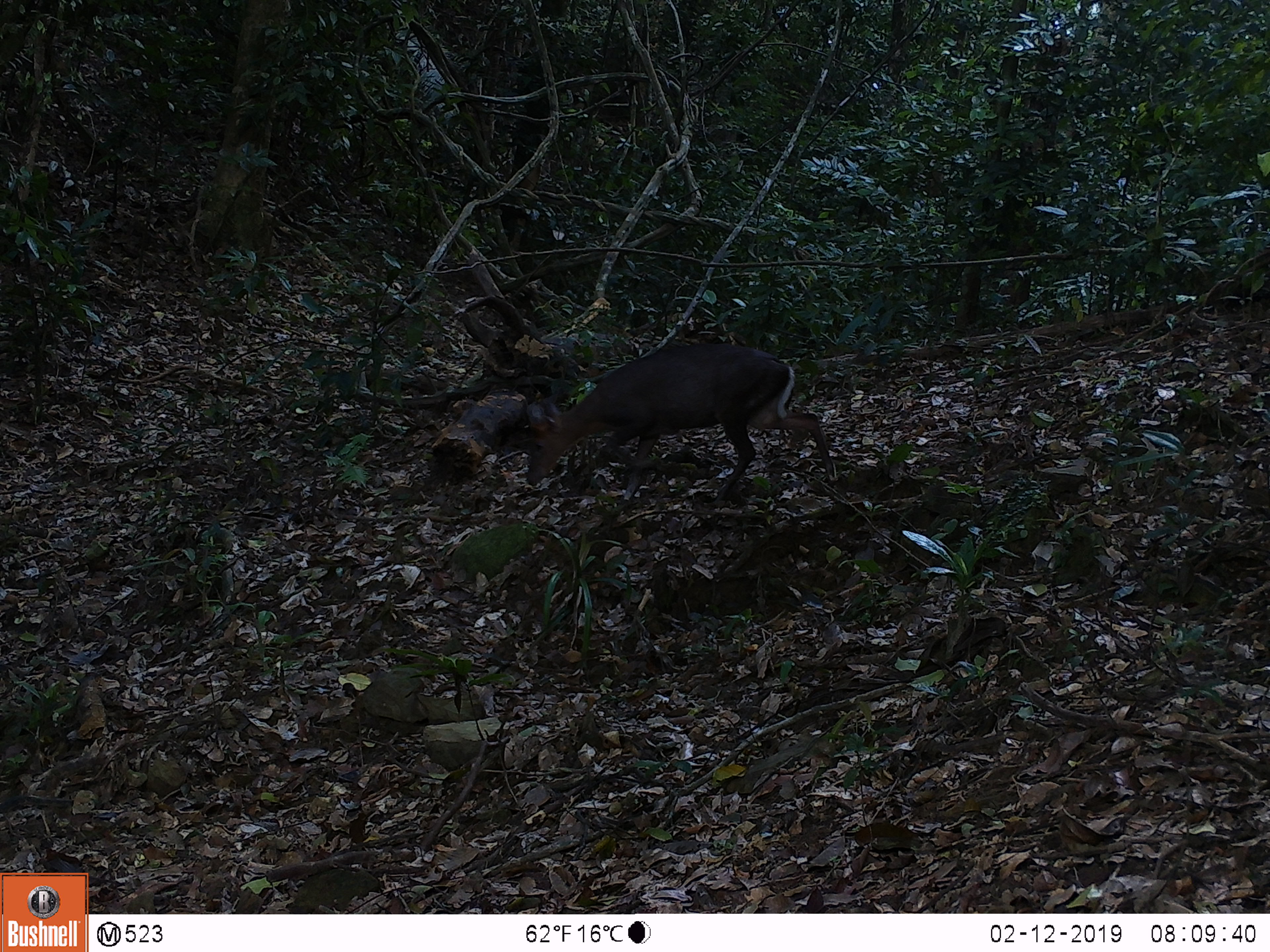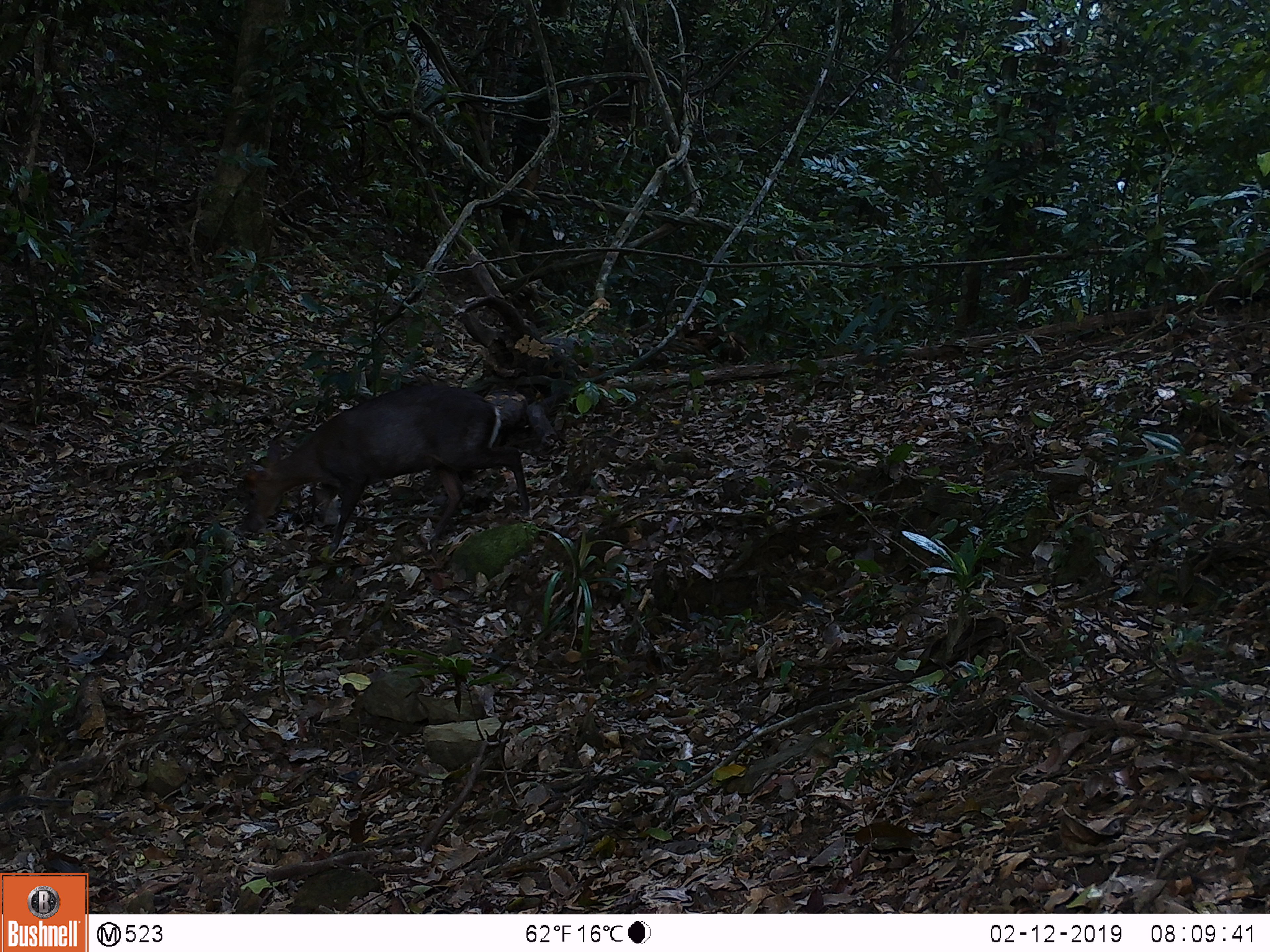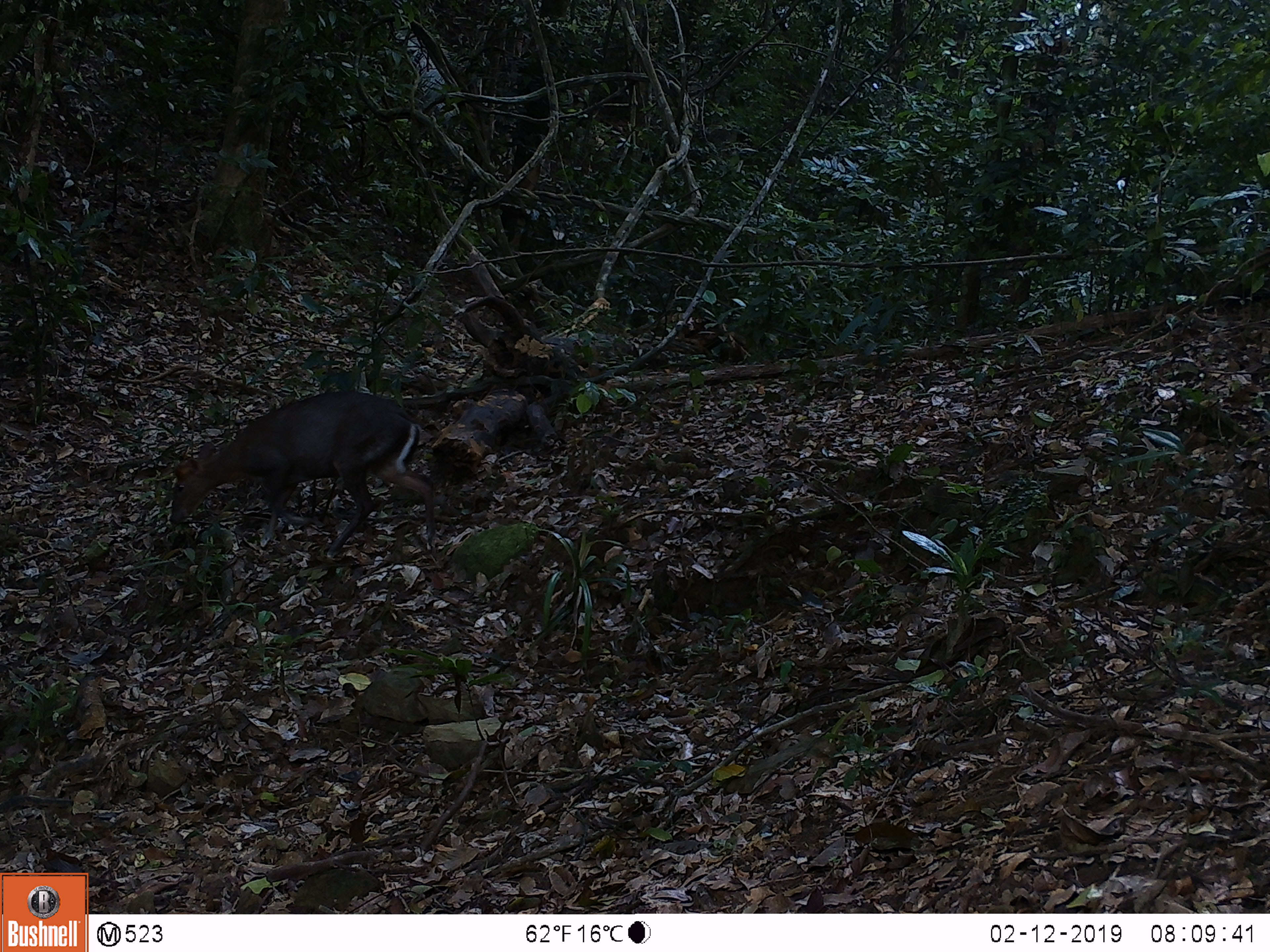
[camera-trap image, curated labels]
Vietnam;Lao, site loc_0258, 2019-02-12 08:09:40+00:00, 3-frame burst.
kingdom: Animalia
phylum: Chordata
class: Mammalia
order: Artiodactyla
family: Cervidae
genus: Muntiacus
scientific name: Muntiacus rooseveltorum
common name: roosevelt's muntjac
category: roosevelts muntjac group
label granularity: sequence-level